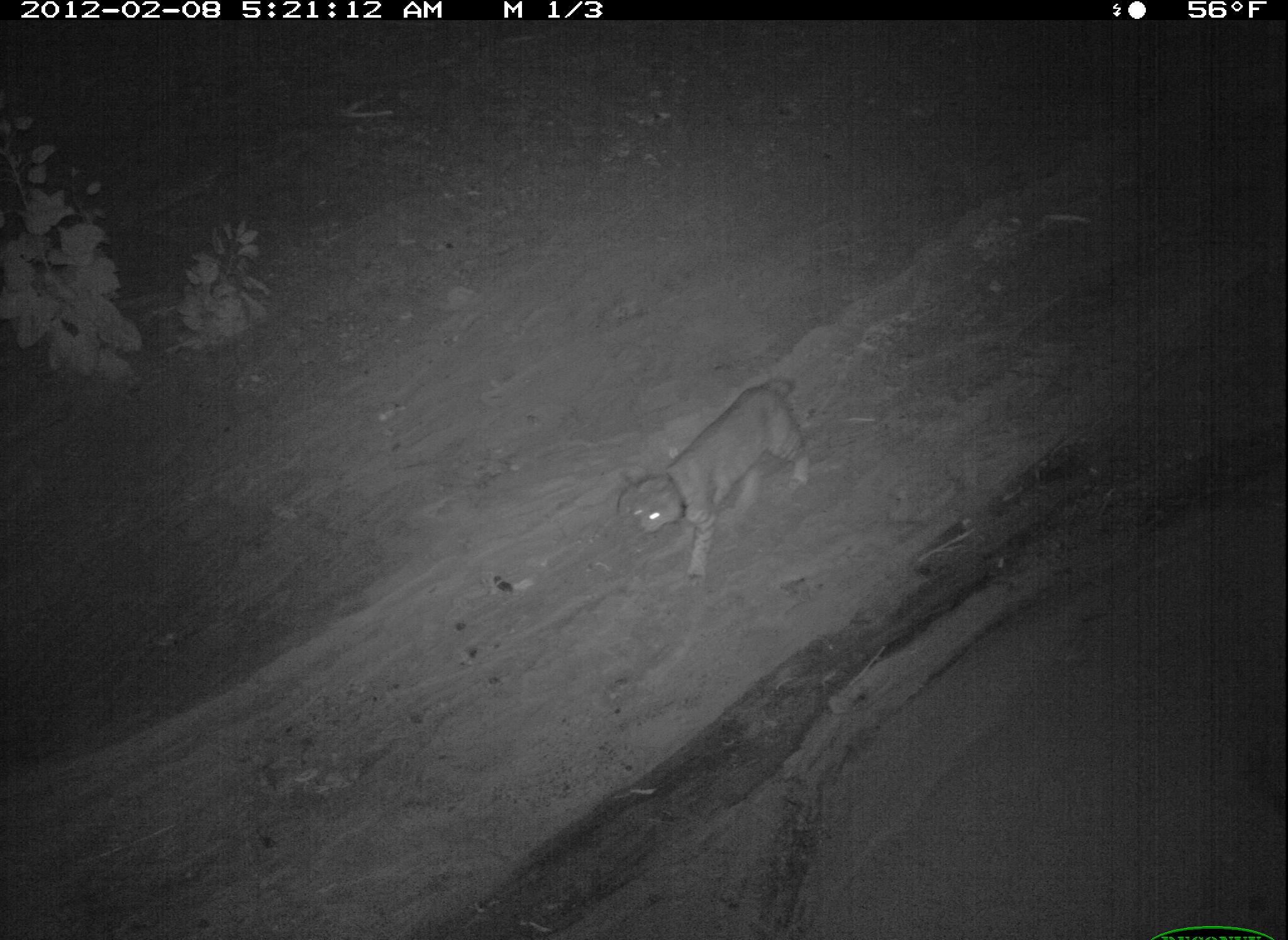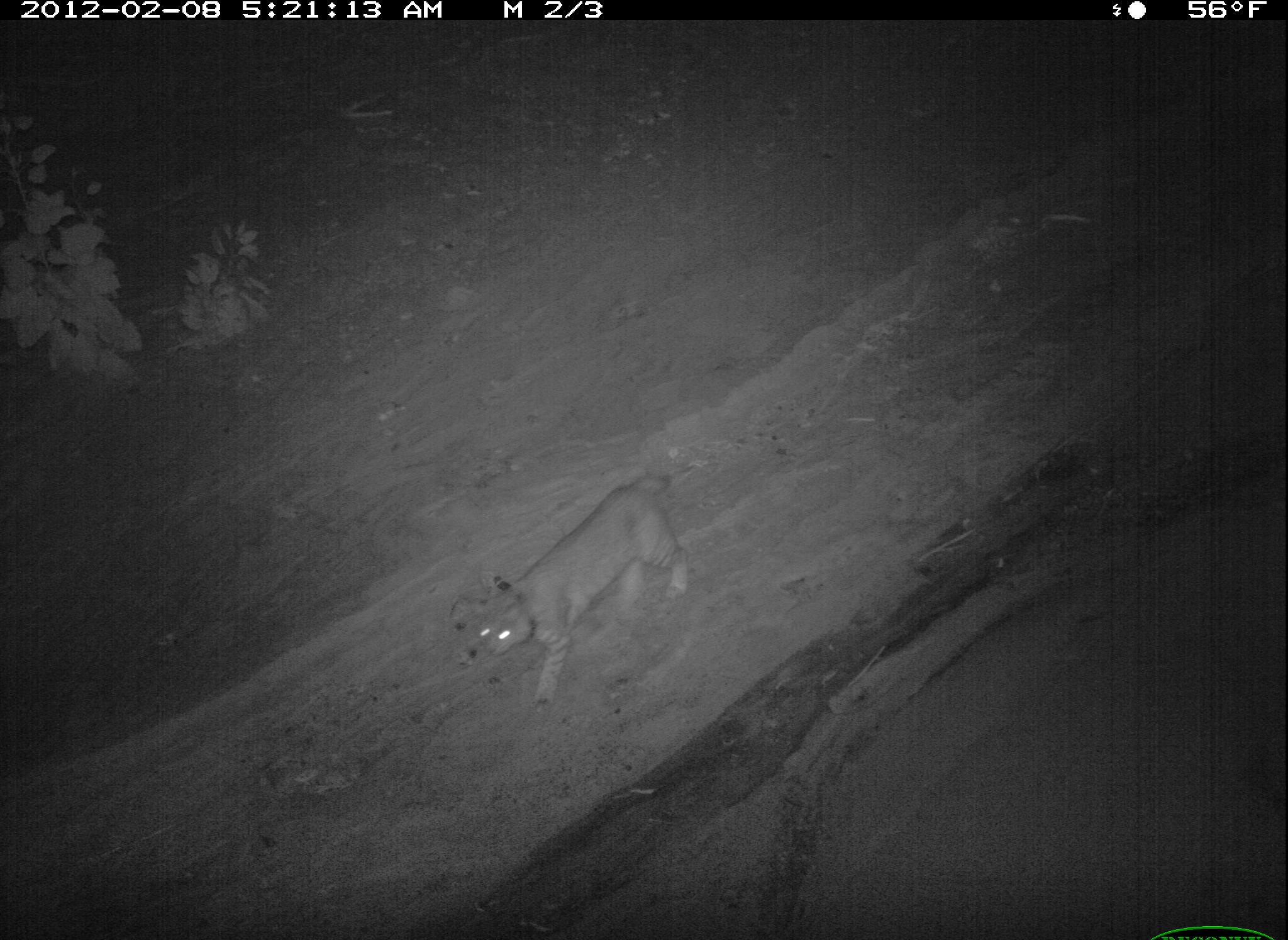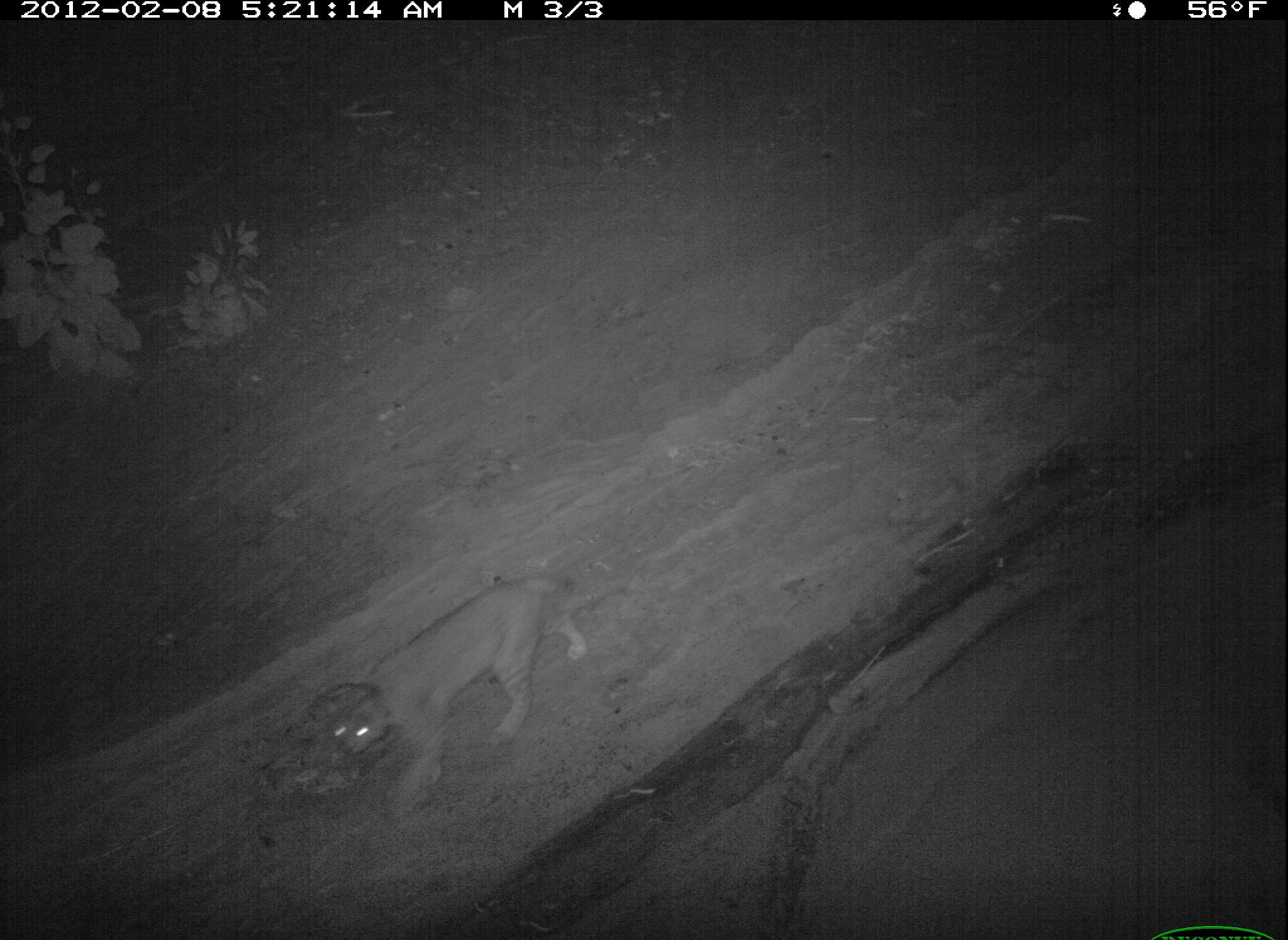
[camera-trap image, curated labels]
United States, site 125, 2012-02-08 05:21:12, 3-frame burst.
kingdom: Animalia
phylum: Chordata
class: Mammalia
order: Carnivora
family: Felidae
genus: Lynx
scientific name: Lynx rufus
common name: bobcat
Bobcat (Lynx rufus).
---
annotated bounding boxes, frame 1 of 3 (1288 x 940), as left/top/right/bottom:
bobcat: 618/369/816/591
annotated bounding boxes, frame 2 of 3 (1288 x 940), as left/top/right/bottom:
bobcat: 469/463/700/717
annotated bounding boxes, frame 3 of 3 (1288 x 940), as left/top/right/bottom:
bobcat: 314/564/599/828